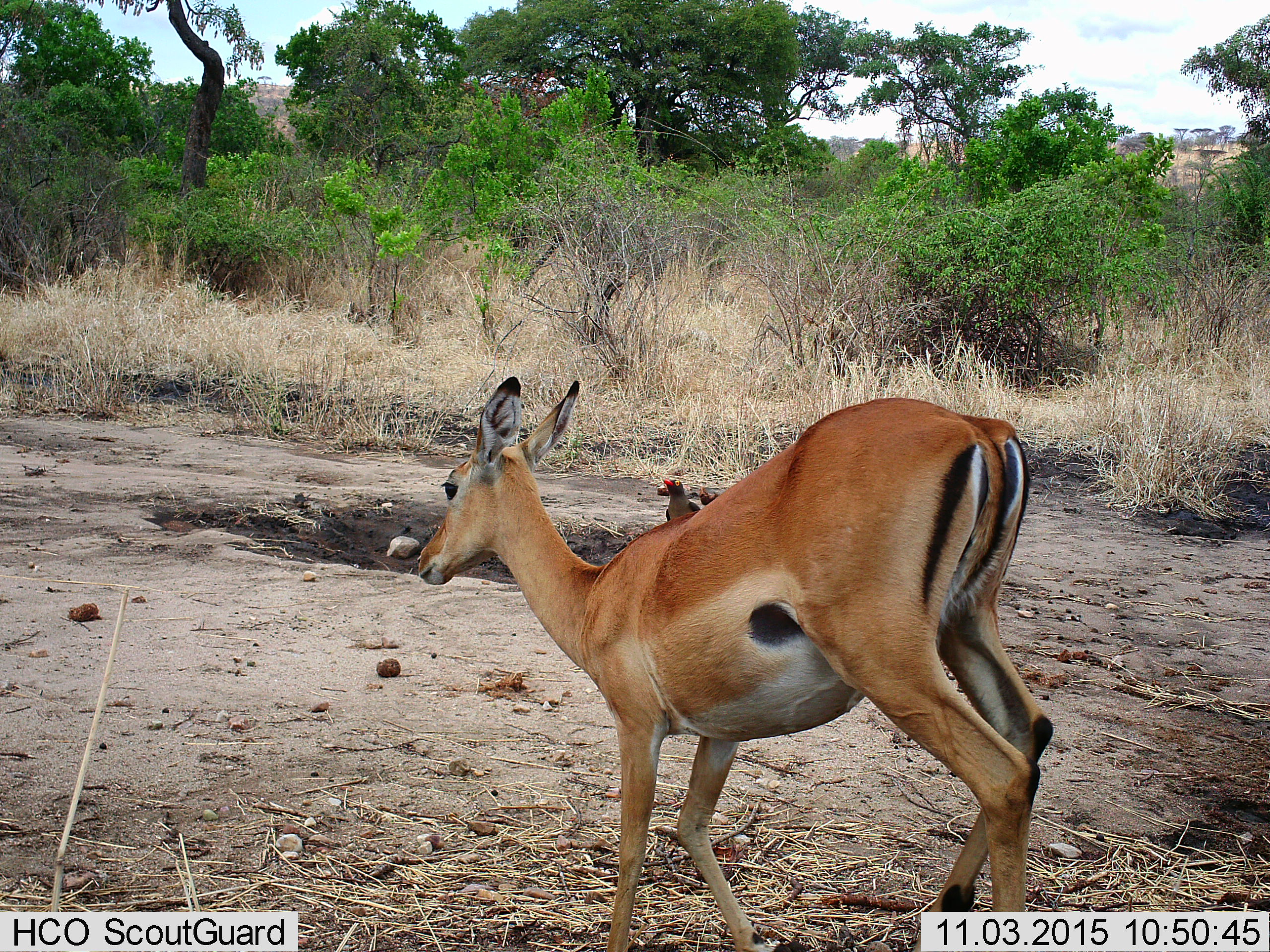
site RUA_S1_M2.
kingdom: Animalia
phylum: Chordata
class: Aves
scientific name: Aves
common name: bird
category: birdother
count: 1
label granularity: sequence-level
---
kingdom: Animalia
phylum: Chordata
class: Mammalia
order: Artiodactyla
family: Bovidae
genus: Aepyceros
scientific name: Aepyceros melampus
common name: impala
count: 1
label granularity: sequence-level